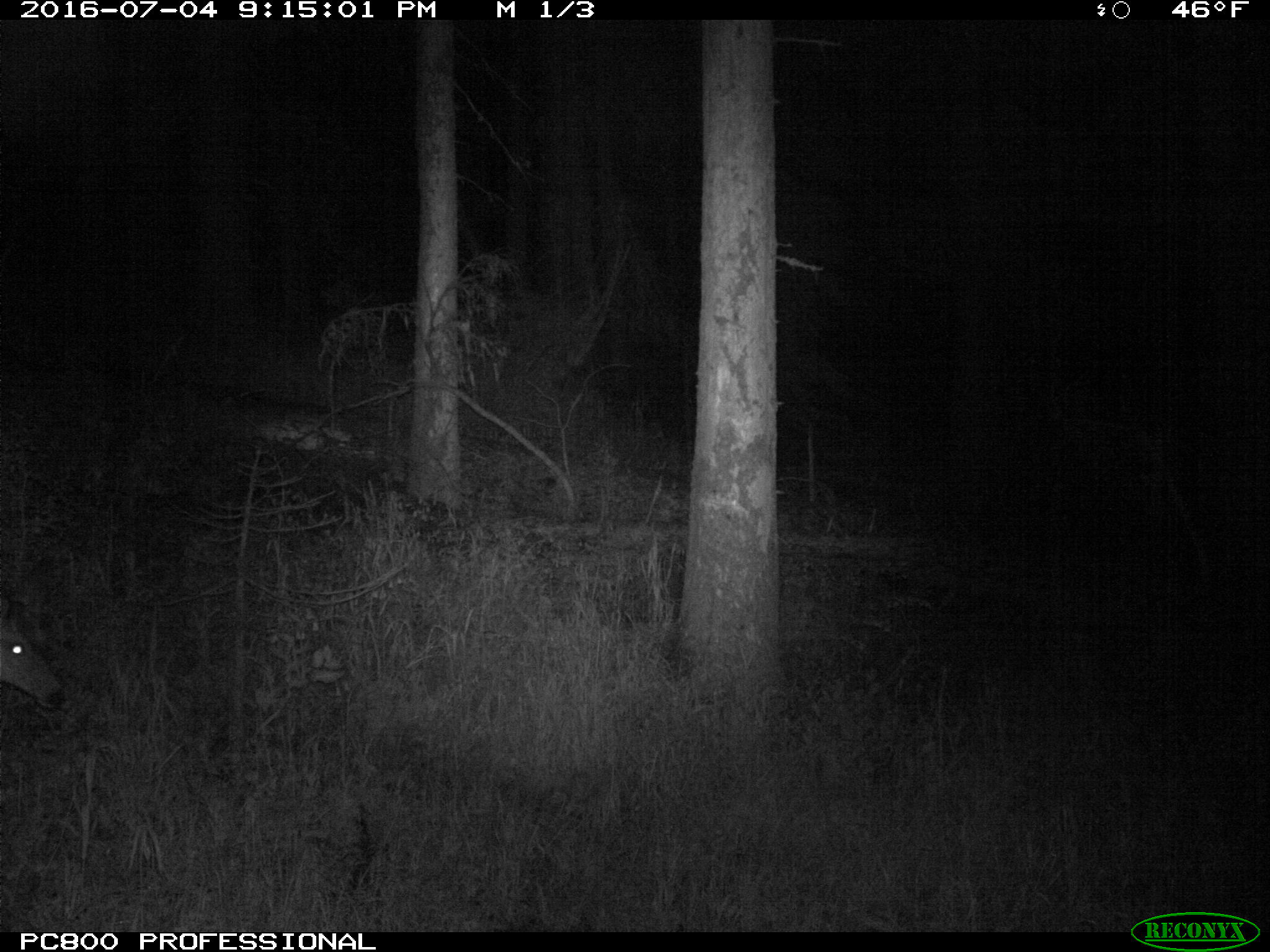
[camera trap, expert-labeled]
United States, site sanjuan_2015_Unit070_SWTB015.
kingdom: Animalia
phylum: Chordata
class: Mammalia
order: Artiodactyla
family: Cervidae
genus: Odocoileus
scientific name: Odocoileus hemionus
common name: mule deer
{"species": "Odocoileus hemionus (mule deer)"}